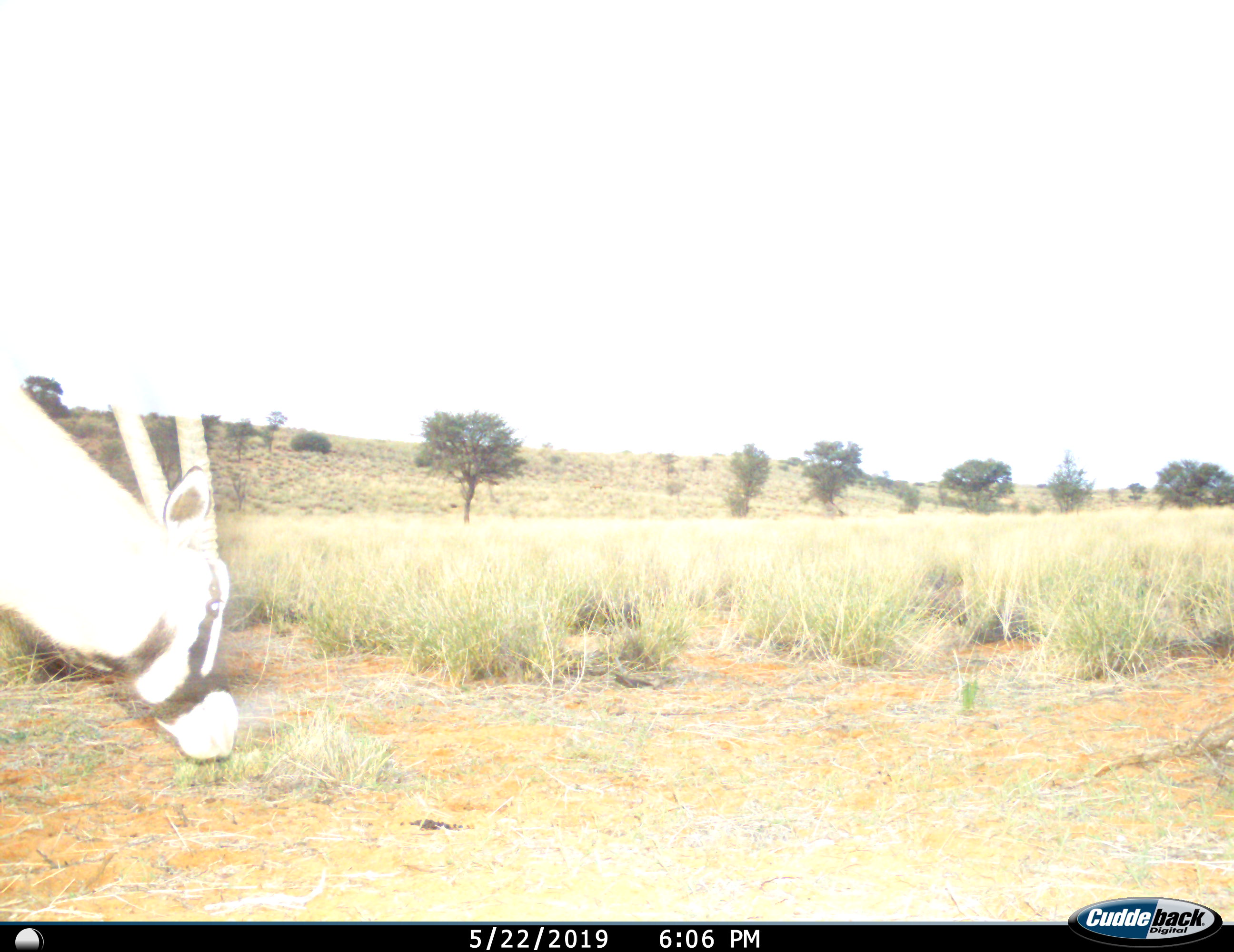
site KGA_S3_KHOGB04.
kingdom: Animalia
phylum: Chordata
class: Mammalia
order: Artiodactyla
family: Bovidae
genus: Oryx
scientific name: Oryx gazella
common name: gemsbok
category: oryx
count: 1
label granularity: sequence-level